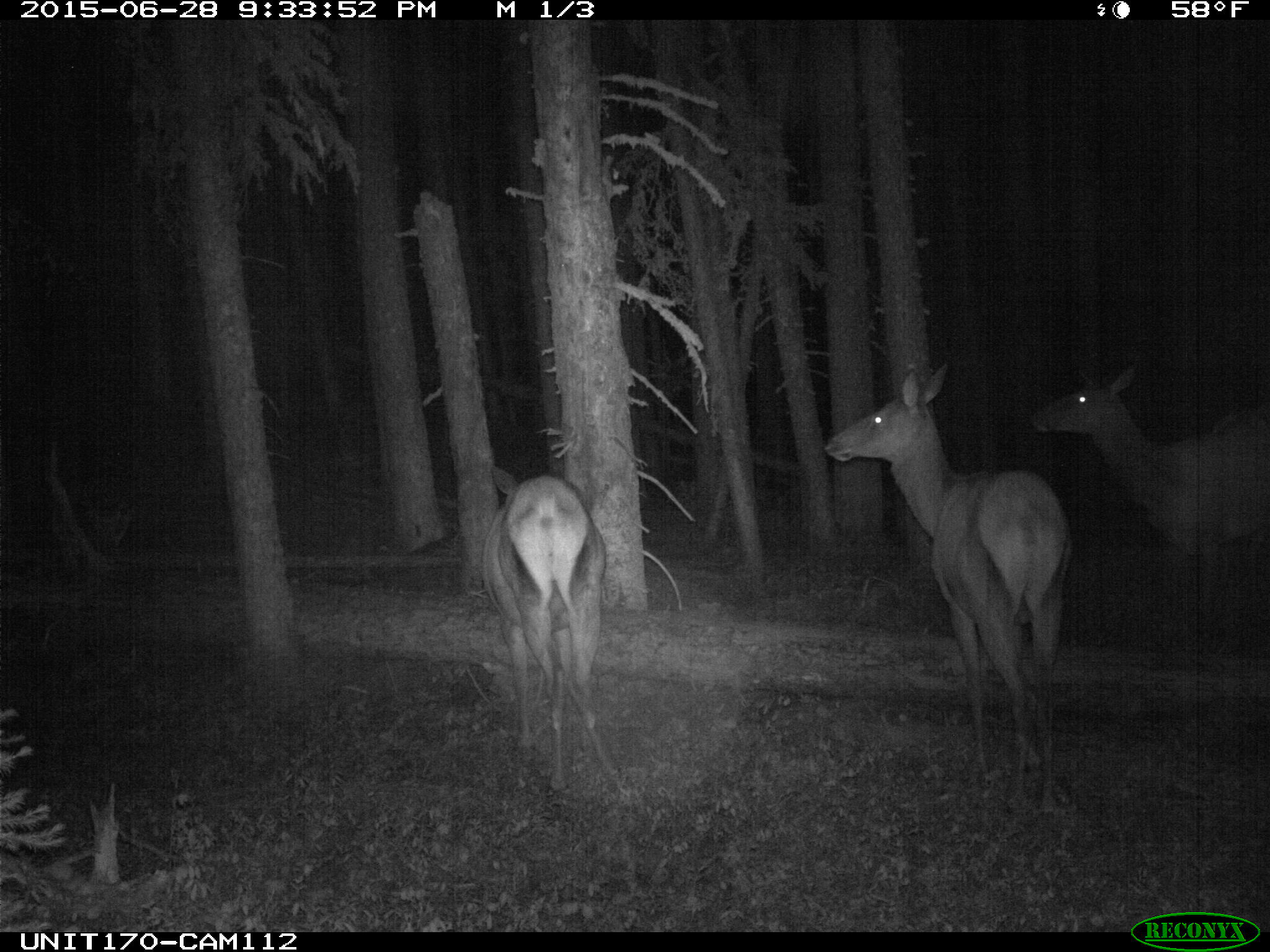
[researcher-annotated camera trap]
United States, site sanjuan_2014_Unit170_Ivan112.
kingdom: Animalia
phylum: Chordata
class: Mammalia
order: Artiodactyla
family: Cervidae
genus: Cervus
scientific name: Cervus elaphus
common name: red deer